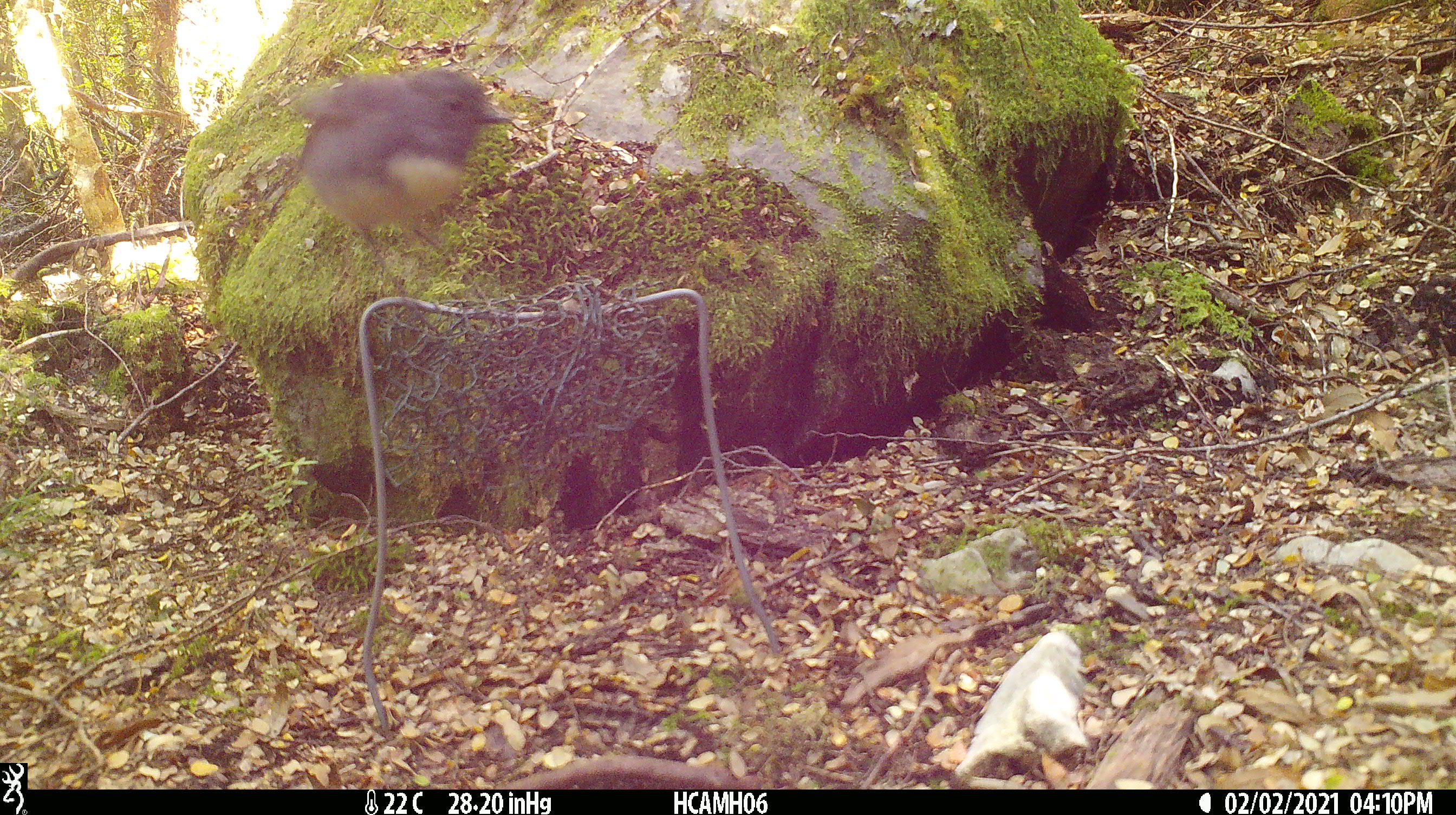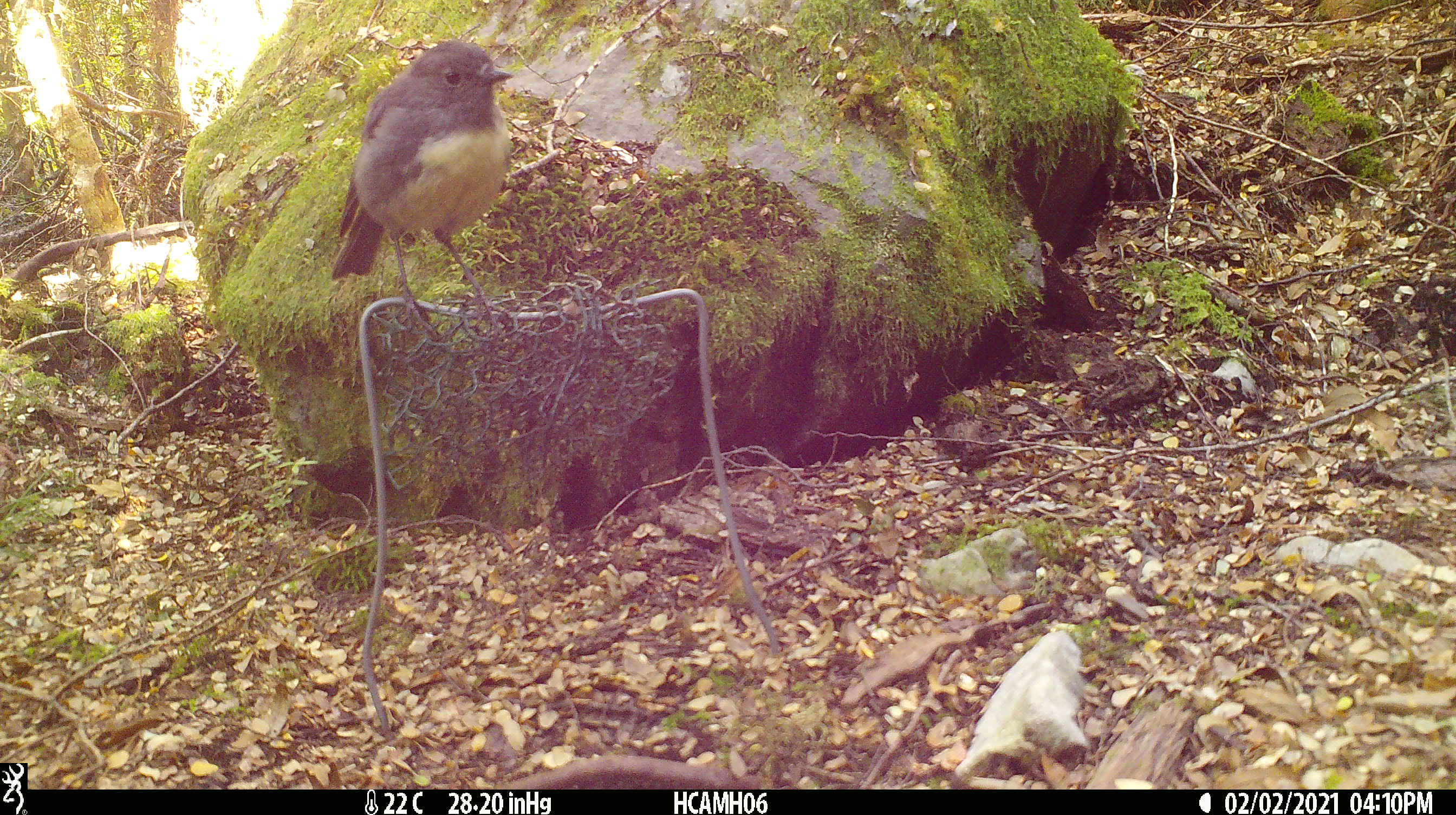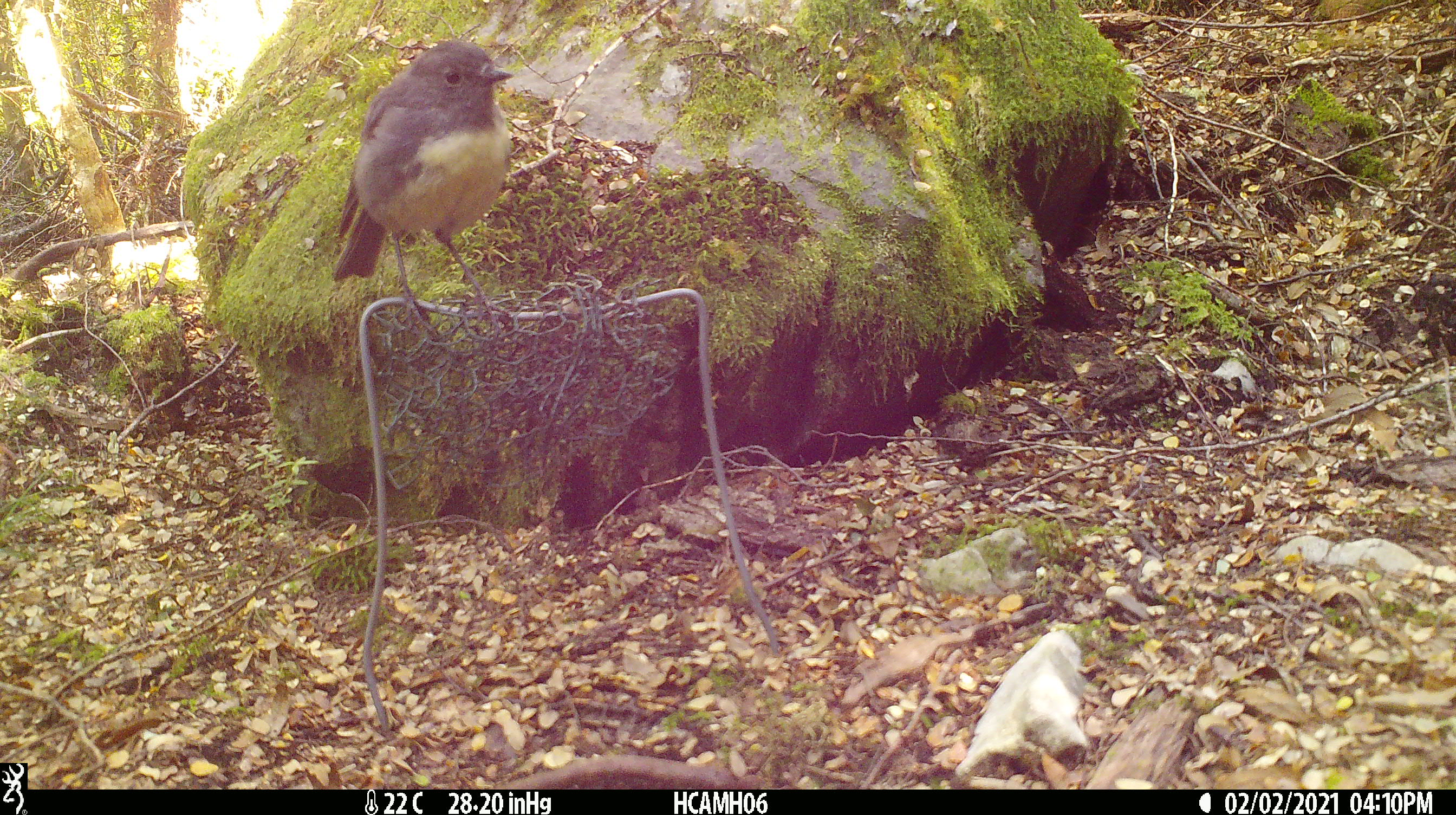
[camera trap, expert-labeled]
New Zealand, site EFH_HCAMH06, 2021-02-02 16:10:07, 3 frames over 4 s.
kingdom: Animalia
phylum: Chordata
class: Aves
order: Passeriformes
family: Petroicidae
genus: Petroica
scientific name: Petroica australis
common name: new zealand robin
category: robin